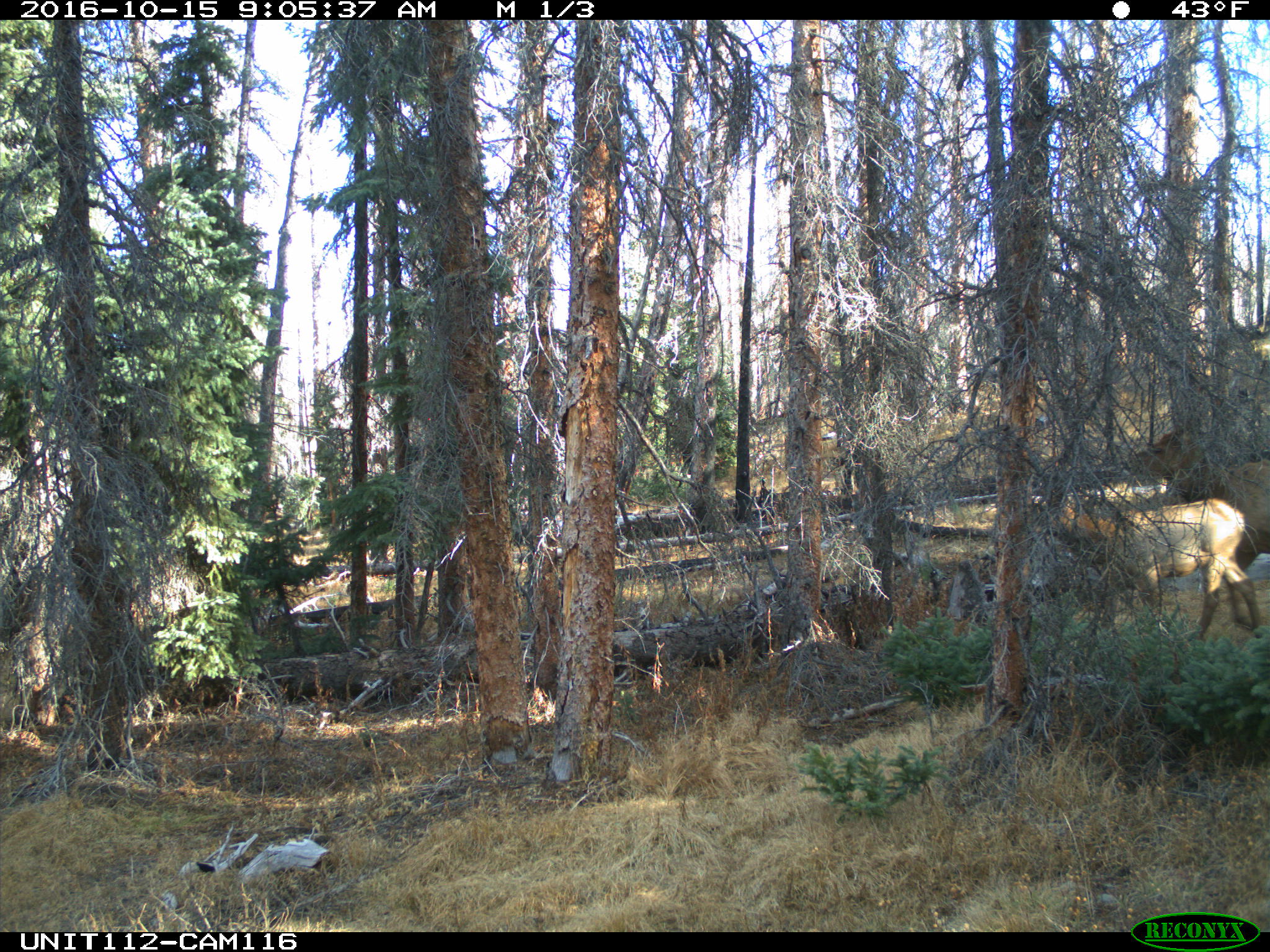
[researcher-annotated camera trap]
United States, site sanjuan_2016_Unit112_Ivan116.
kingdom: Animalia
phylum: Chordata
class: Mammalia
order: Artiodactyla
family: Cervidae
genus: Cervus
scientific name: Cervus elaphus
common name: red deer